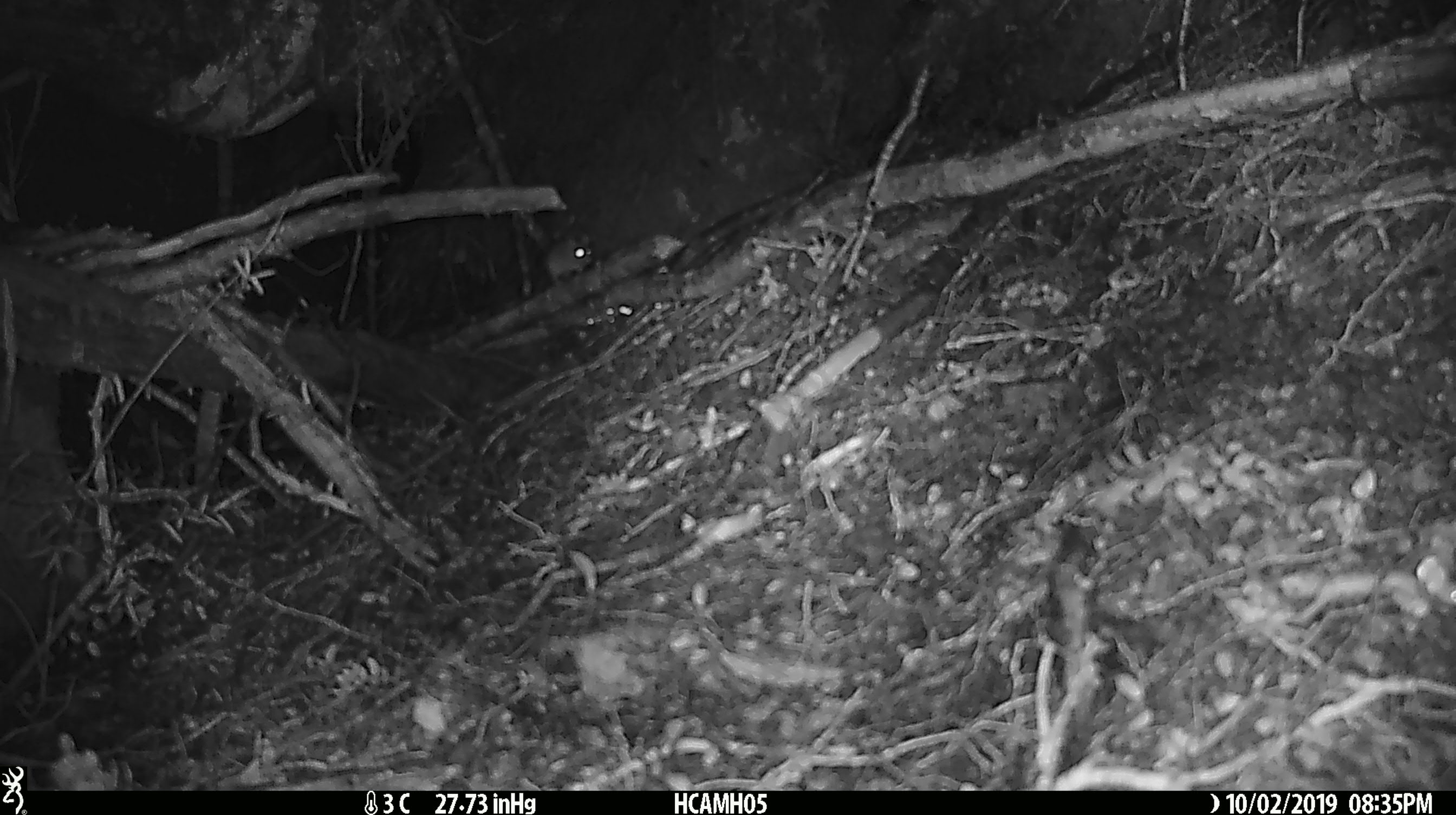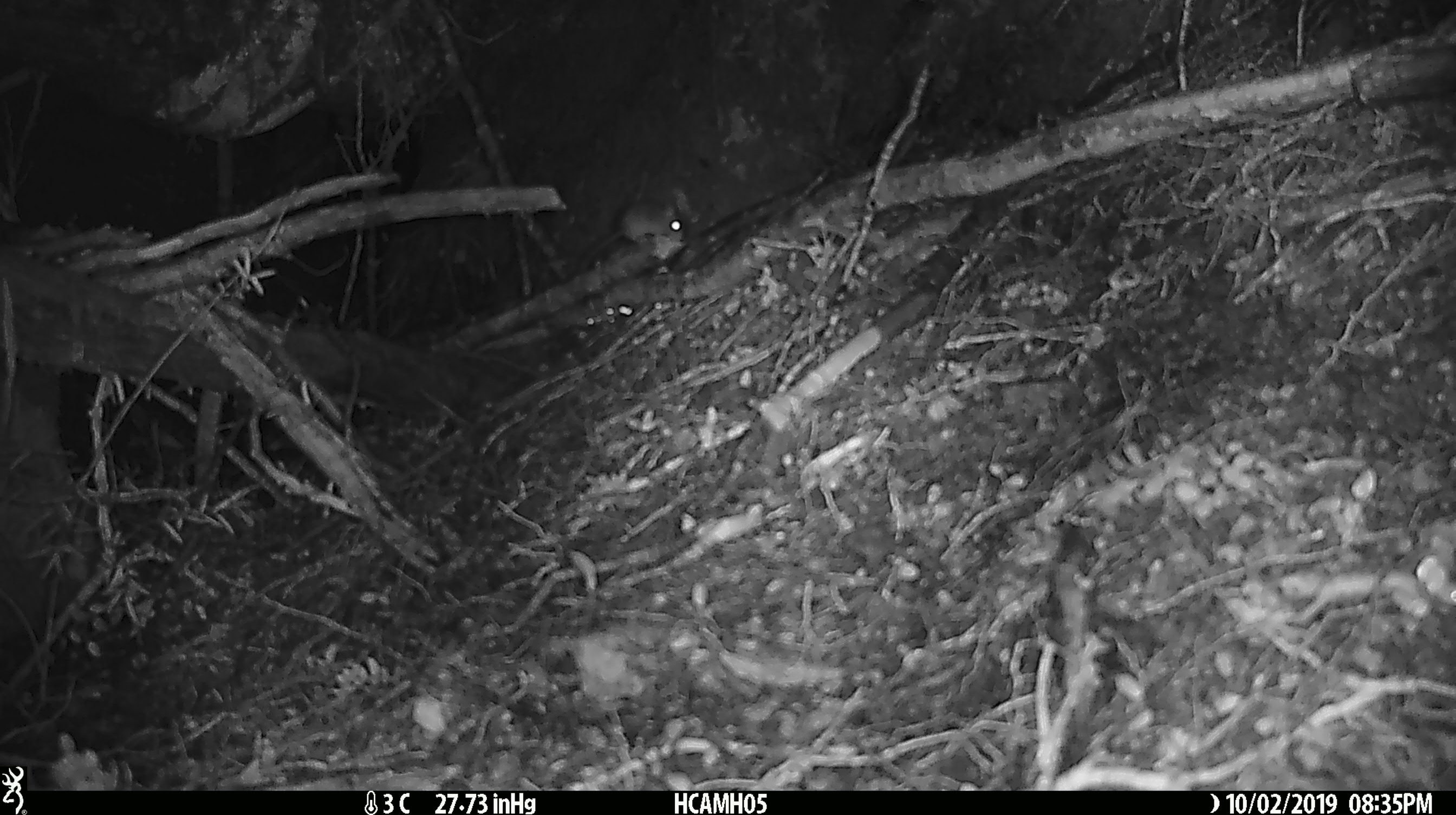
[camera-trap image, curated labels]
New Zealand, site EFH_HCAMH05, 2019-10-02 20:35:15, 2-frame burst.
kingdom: Animalia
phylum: Chordata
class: Mammalia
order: Rodentia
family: Muridae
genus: Mus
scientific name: Mus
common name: mouse